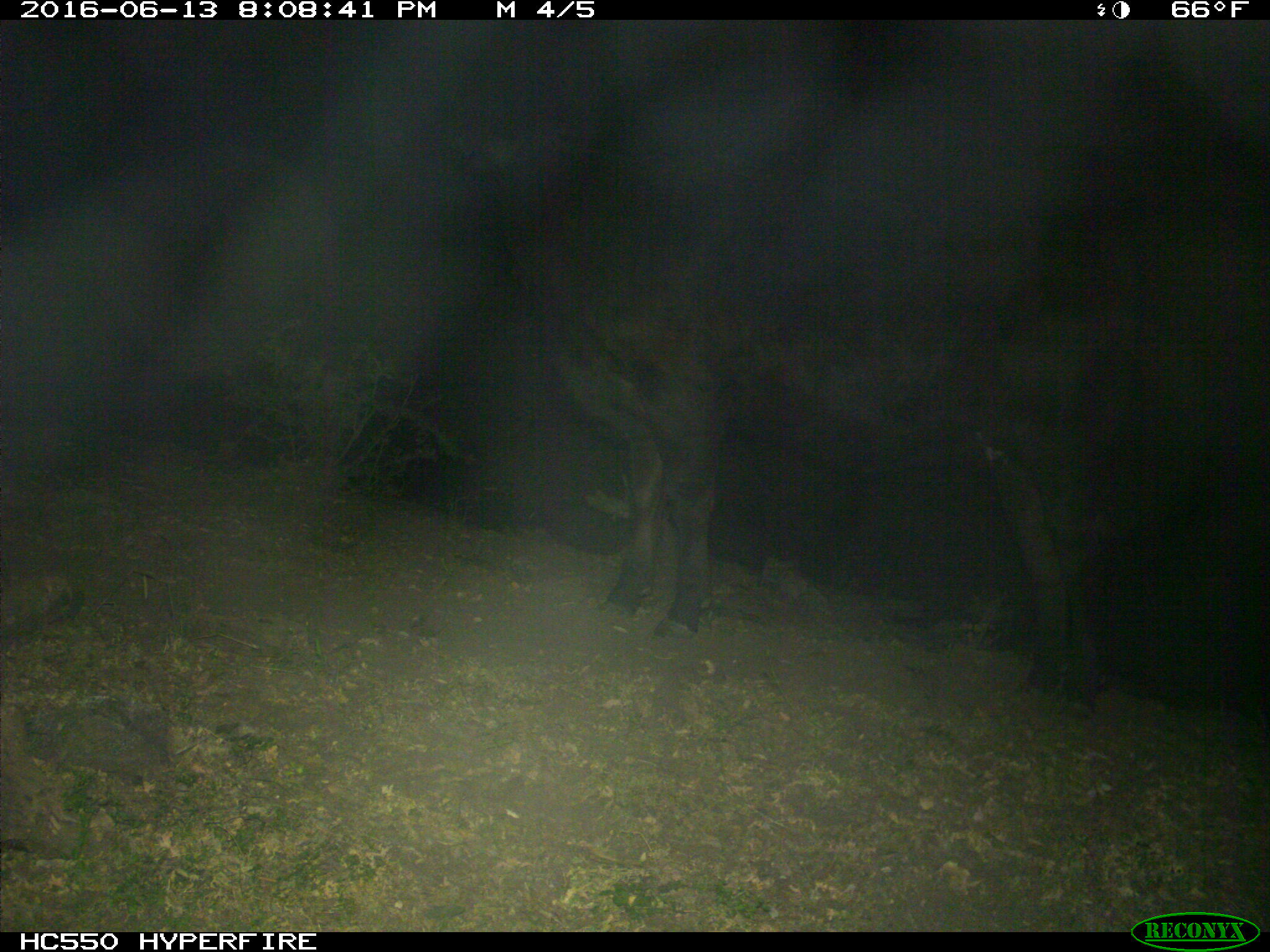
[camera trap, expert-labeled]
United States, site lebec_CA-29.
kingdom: Animalia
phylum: Chordata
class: Mammalia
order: Artiodactyla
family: Bovidae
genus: Bos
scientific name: Bos taurus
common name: domestic cow